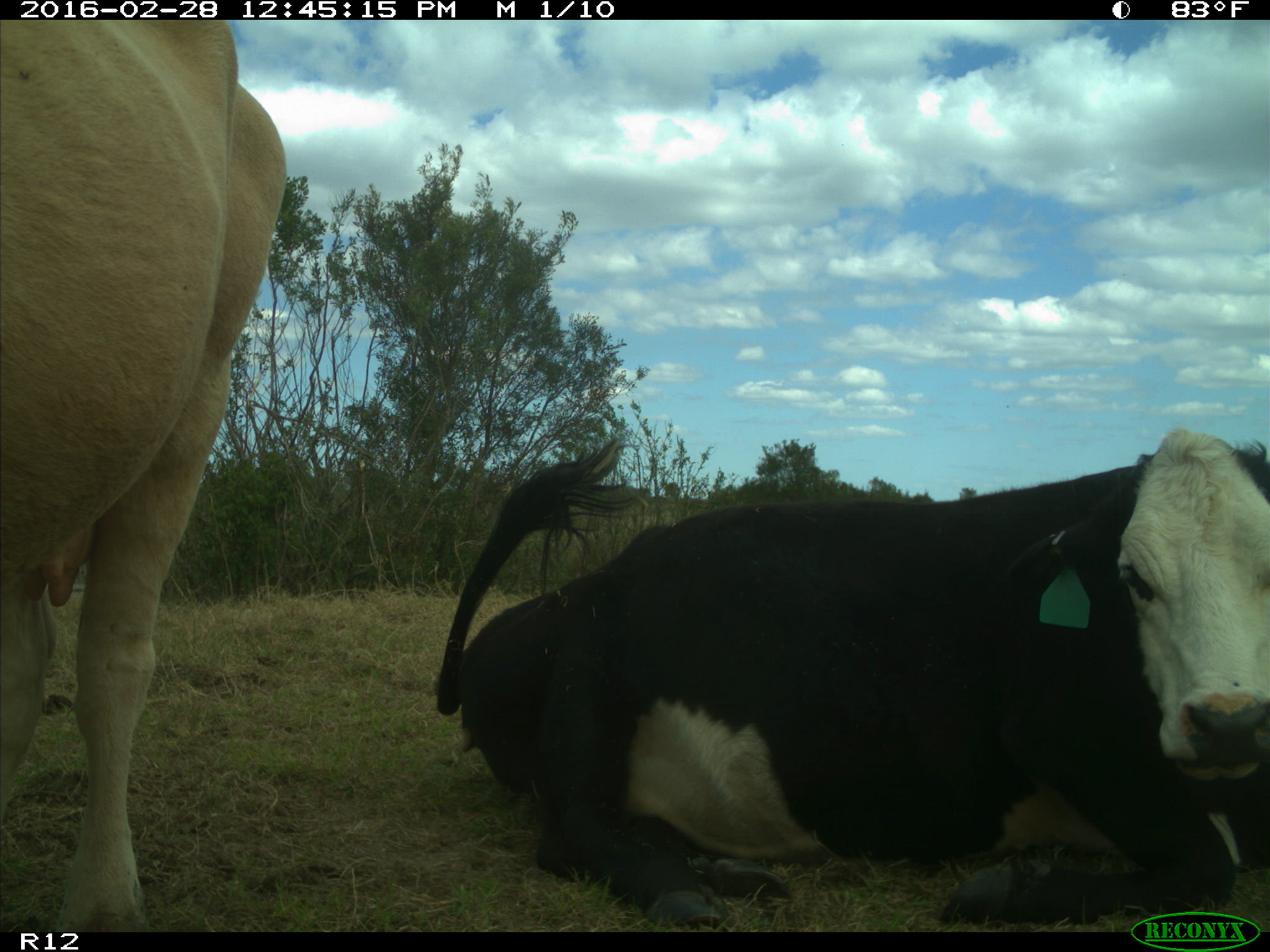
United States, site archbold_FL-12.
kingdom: Animalia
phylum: Chordata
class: Mammalia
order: Artiodactyla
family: Bovidae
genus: Bos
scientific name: Bos taurus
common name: domestic cow